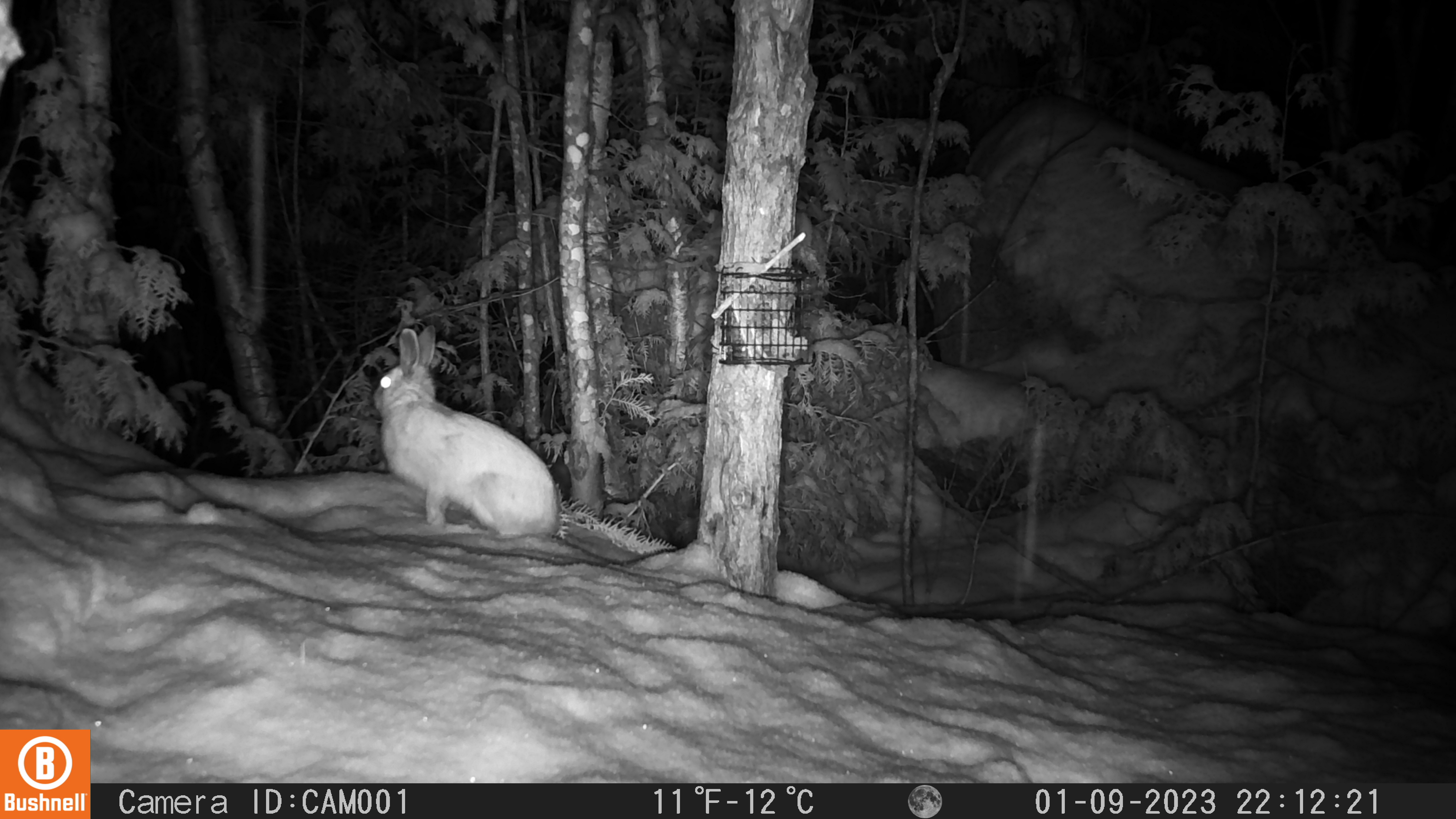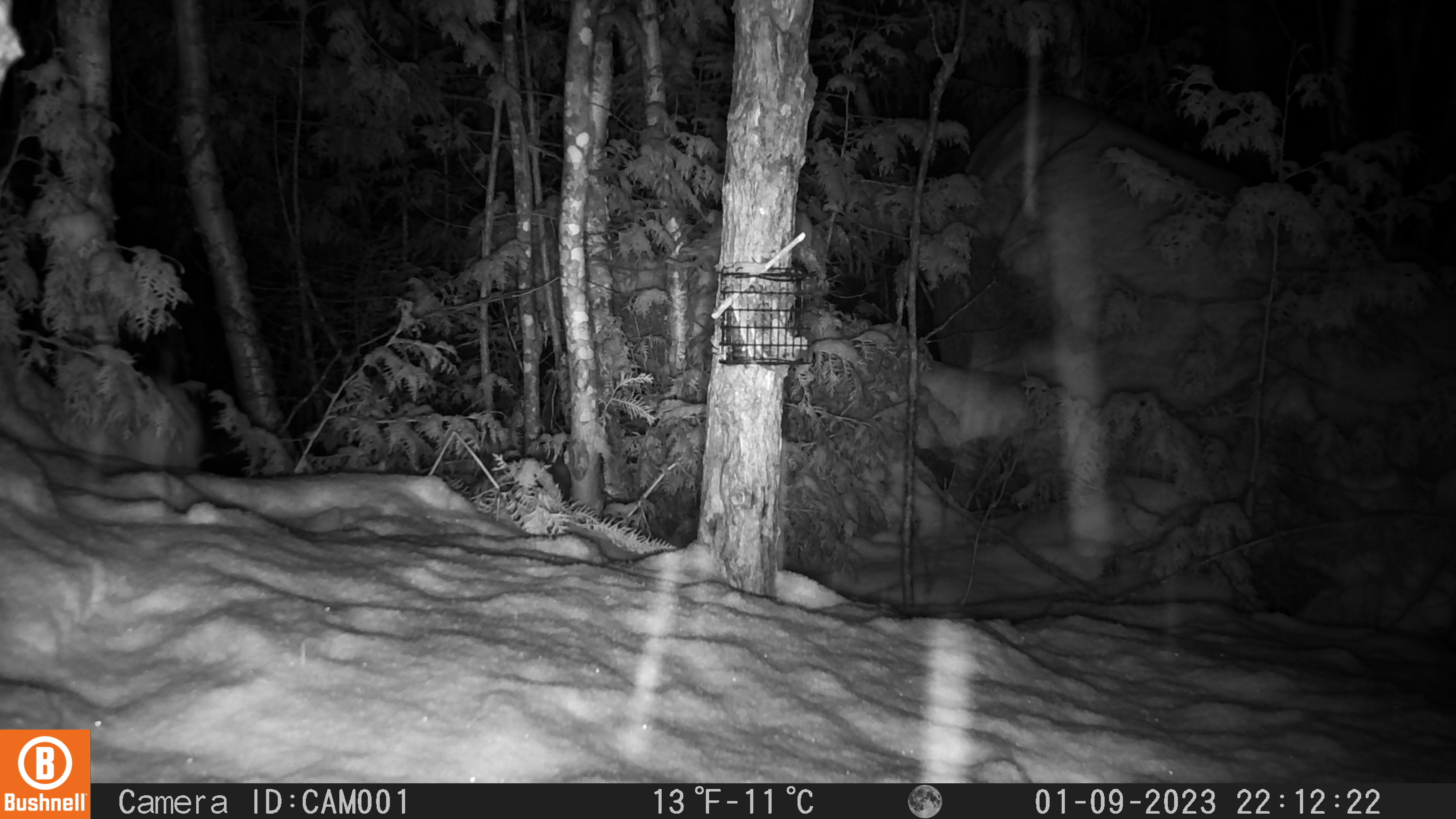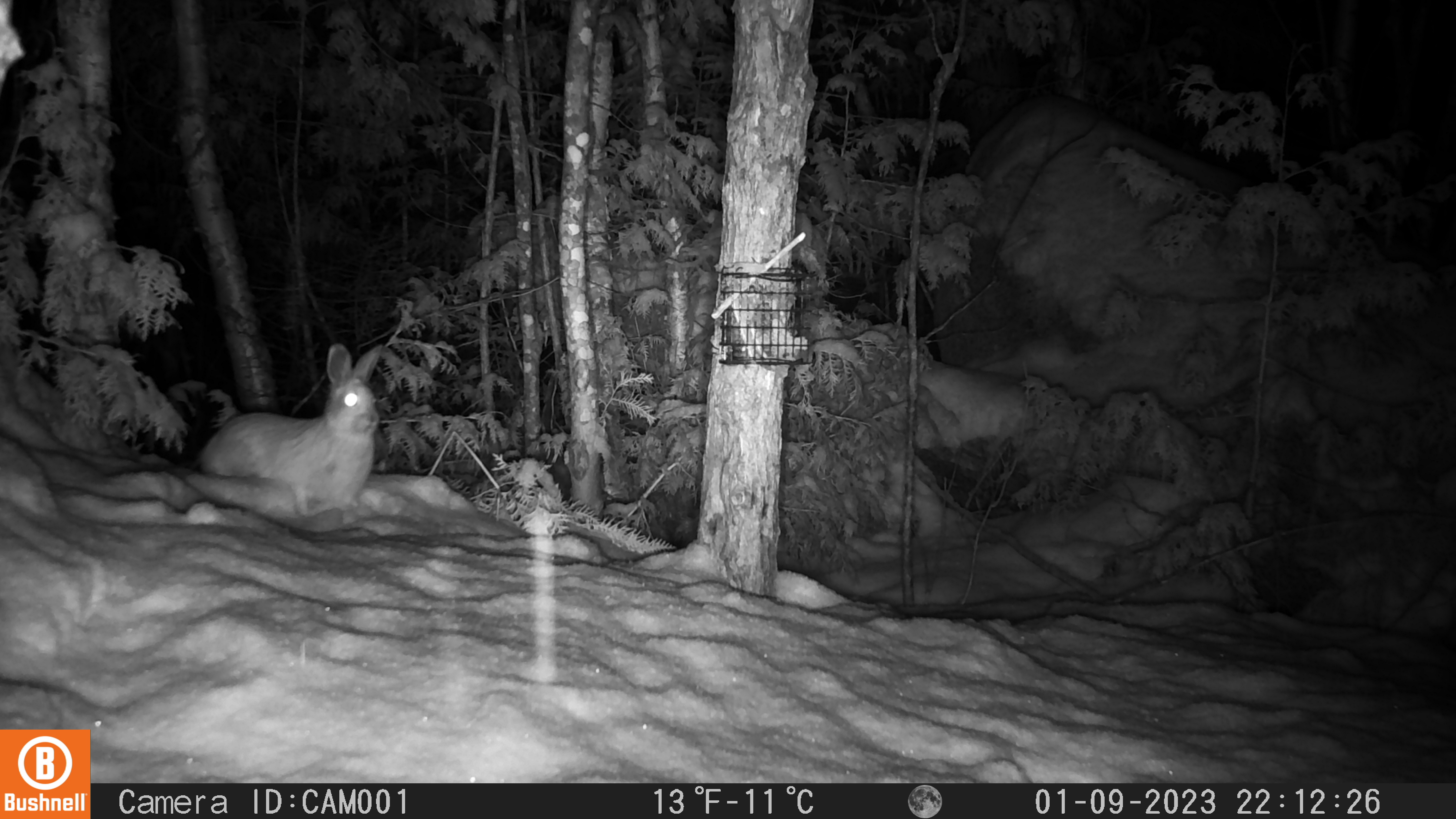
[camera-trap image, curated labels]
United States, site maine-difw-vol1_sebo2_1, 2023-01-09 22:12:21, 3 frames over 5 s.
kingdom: Animalia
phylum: Chordata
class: Mammalia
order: Lagomorpha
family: Leporidae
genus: Lepus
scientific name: Lepus americanus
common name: snowshoe hare